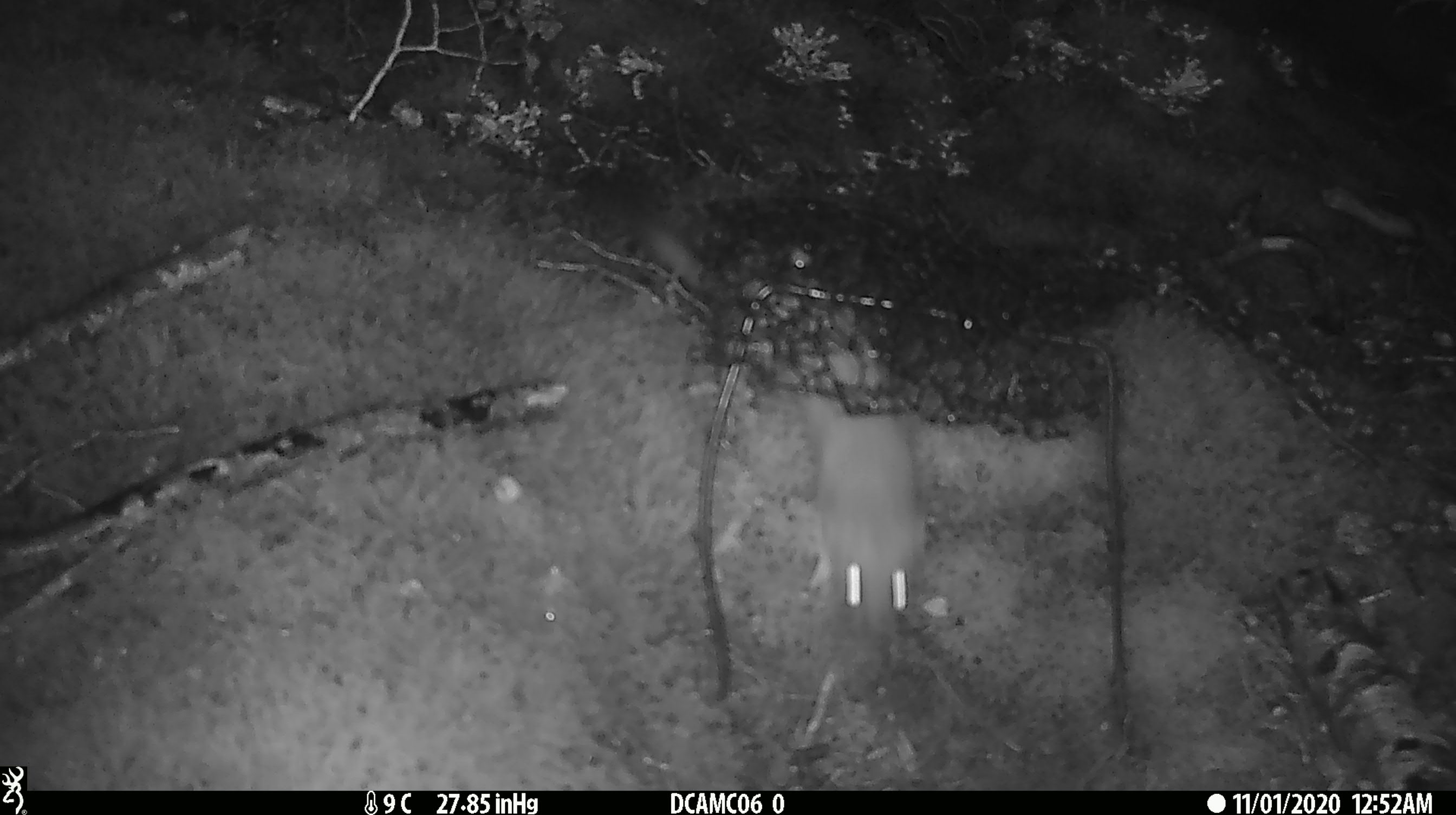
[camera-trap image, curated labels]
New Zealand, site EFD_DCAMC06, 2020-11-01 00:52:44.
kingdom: Animalia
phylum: Chordata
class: Mammalia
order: Carnivora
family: Mustelidae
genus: Mustela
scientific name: Mustela erminea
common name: stoat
Stoat (Mustela erminea).